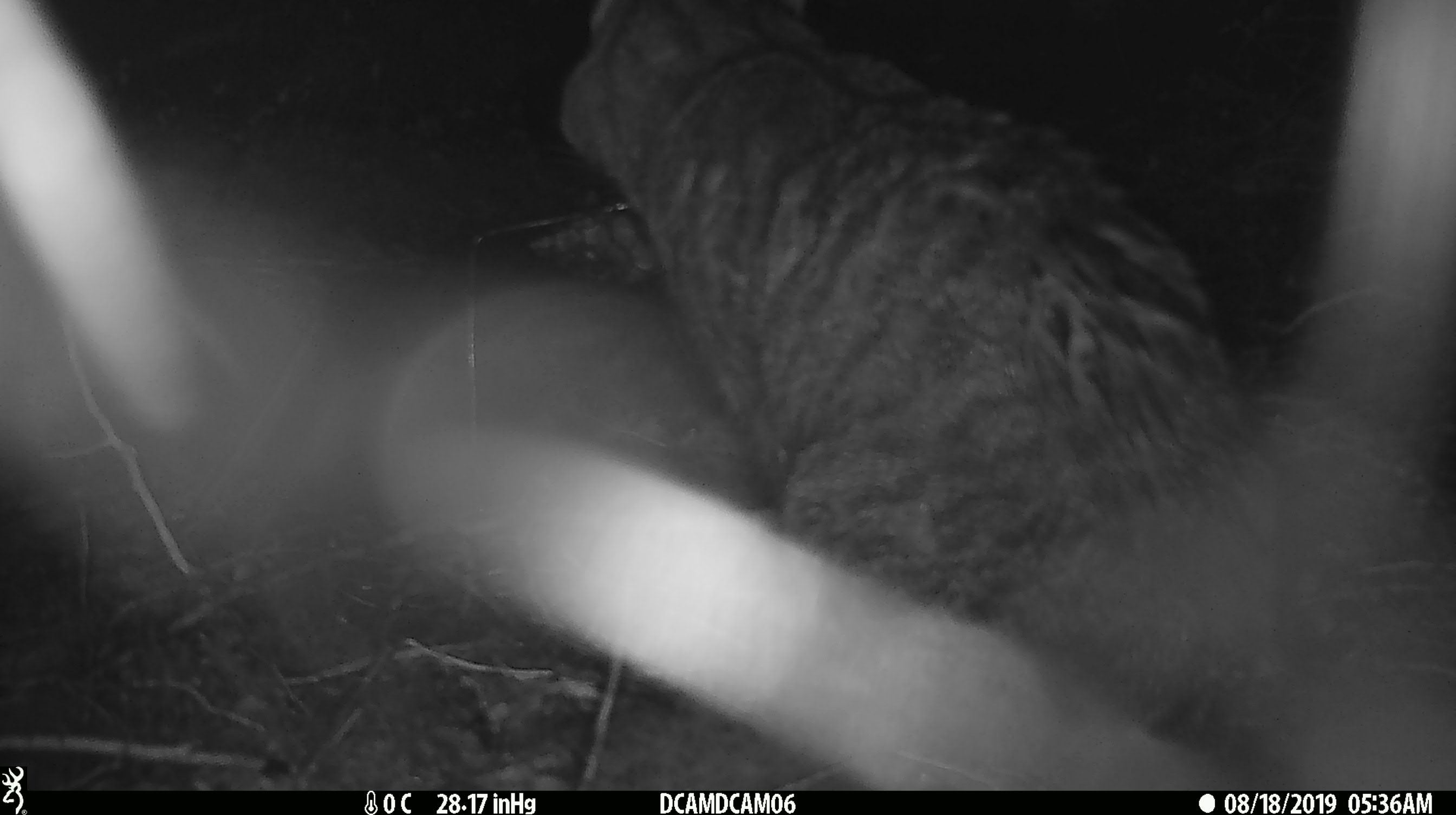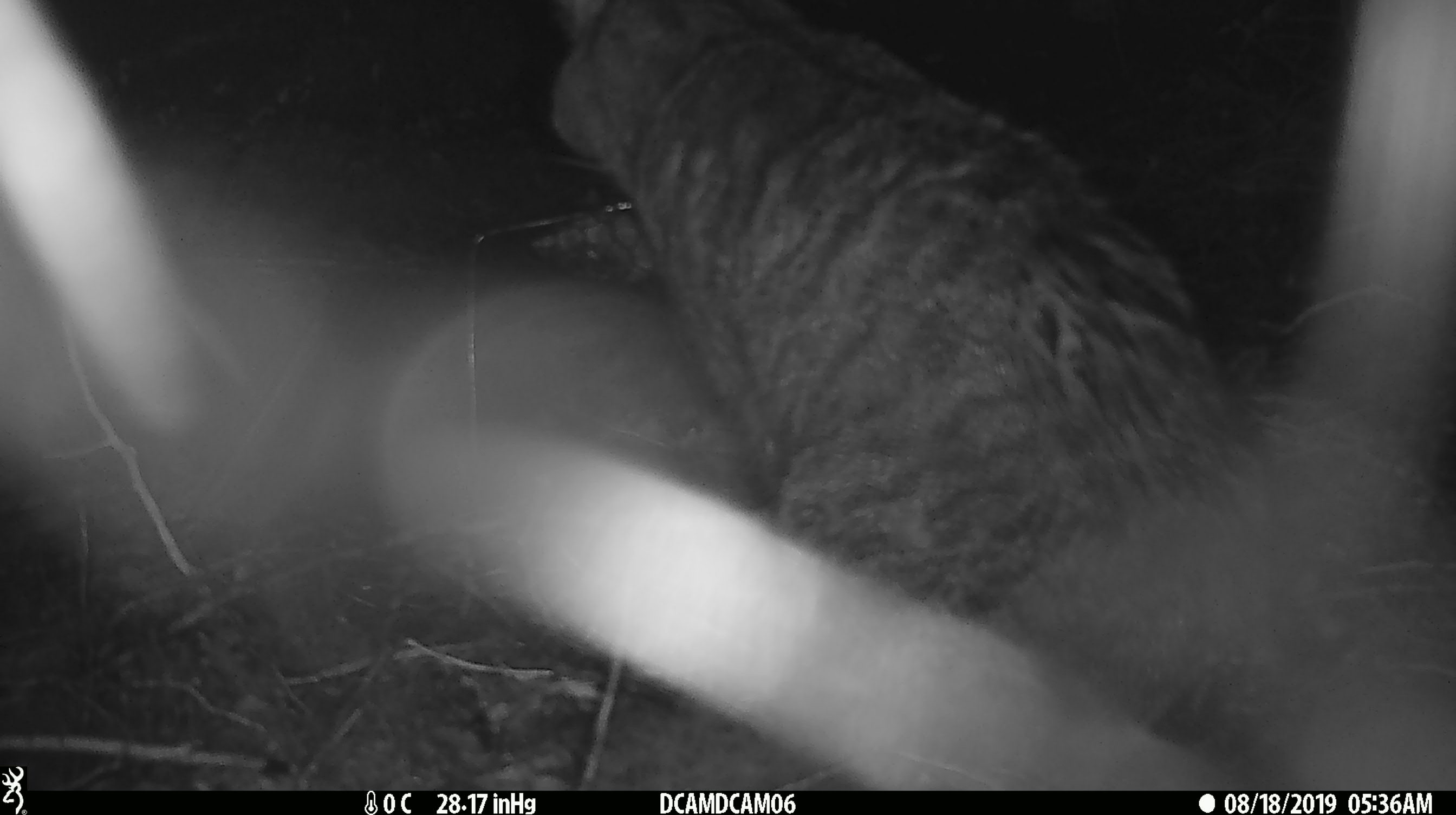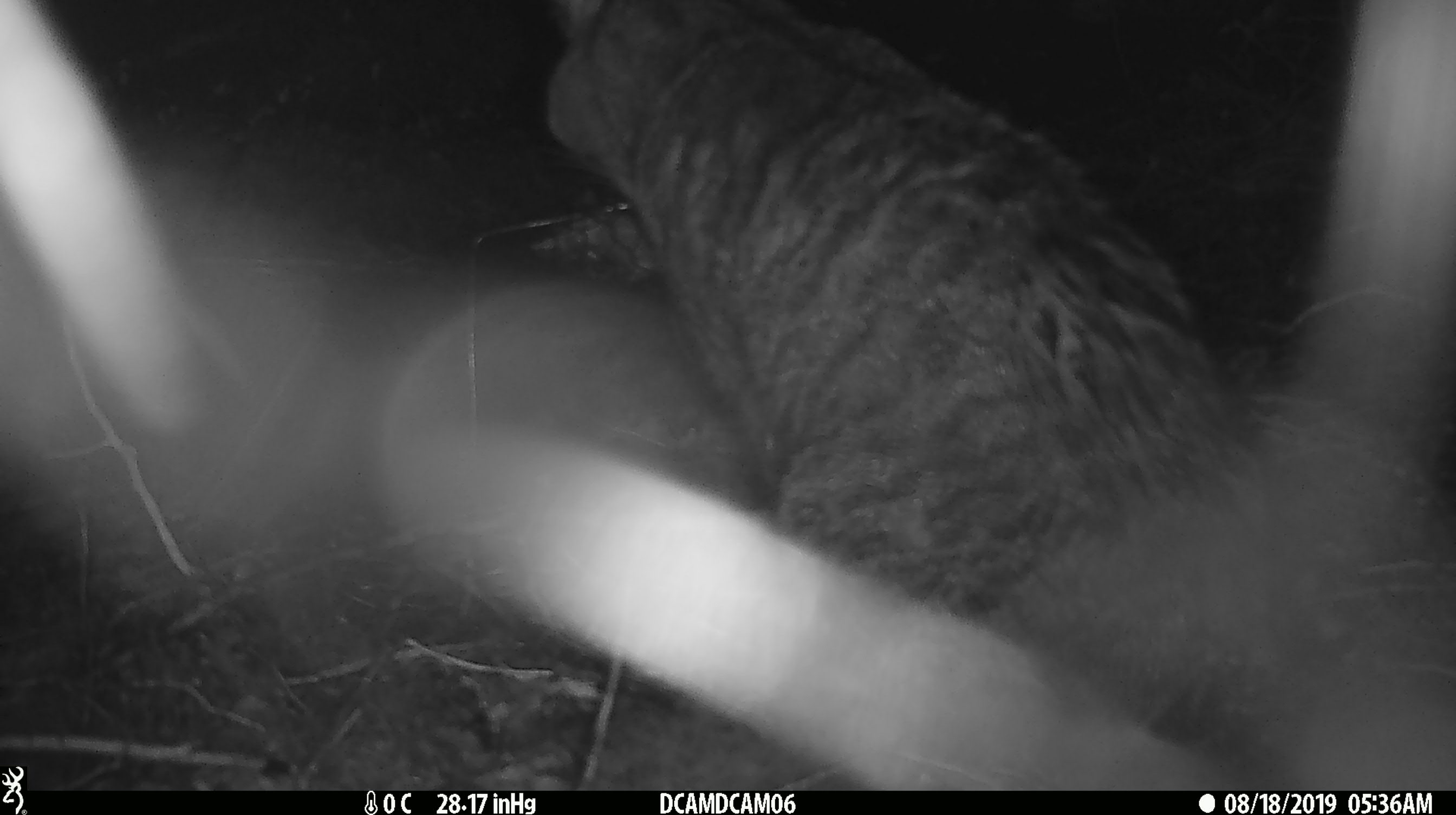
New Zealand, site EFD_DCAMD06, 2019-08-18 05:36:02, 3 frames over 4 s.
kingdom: Animalia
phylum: Chordata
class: Mammalia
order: Carnivora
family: Felidae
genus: Felis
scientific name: Felis catus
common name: domestic cat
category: cat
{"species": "cat (domestic cat) (Felis catus)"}